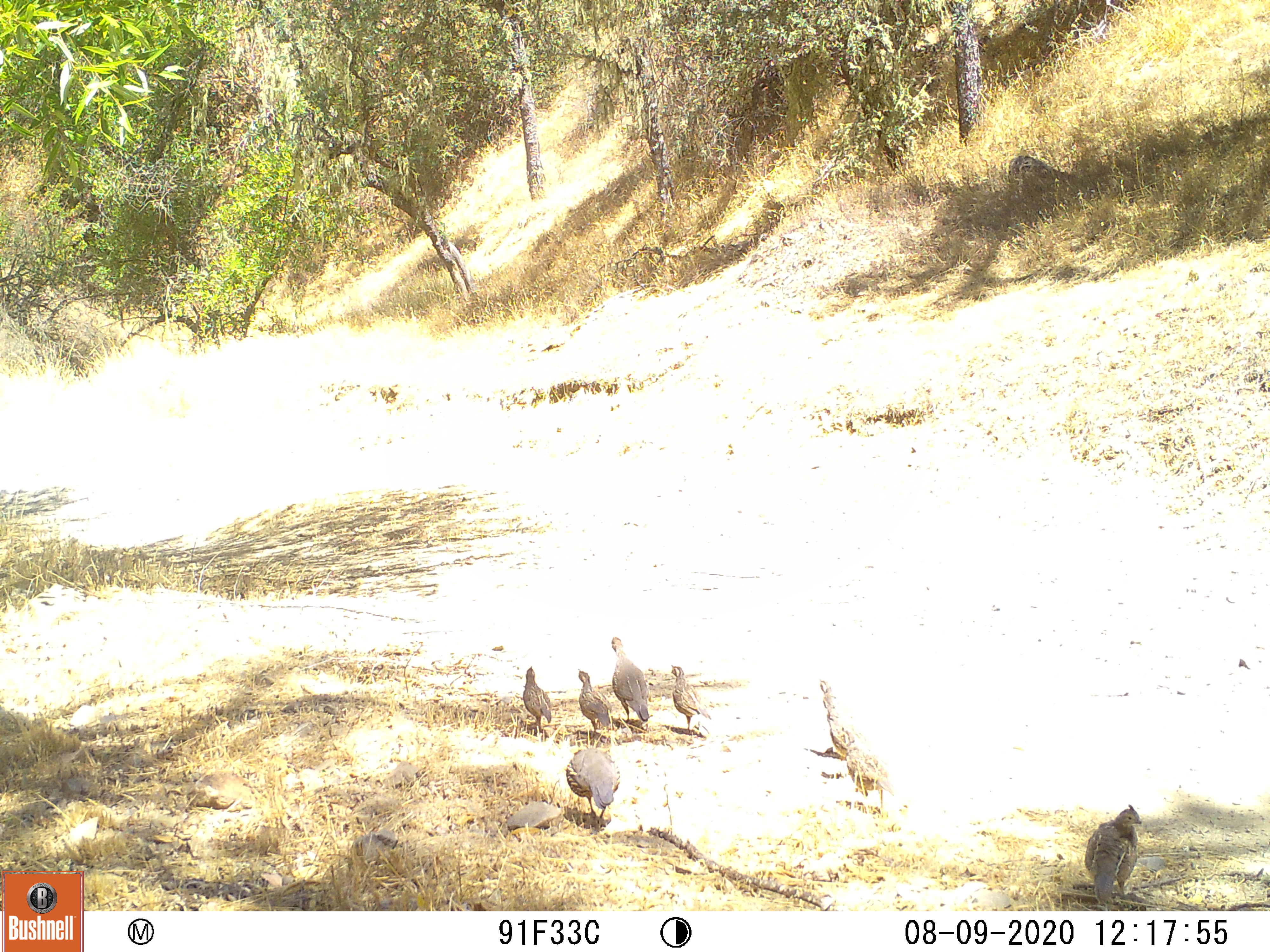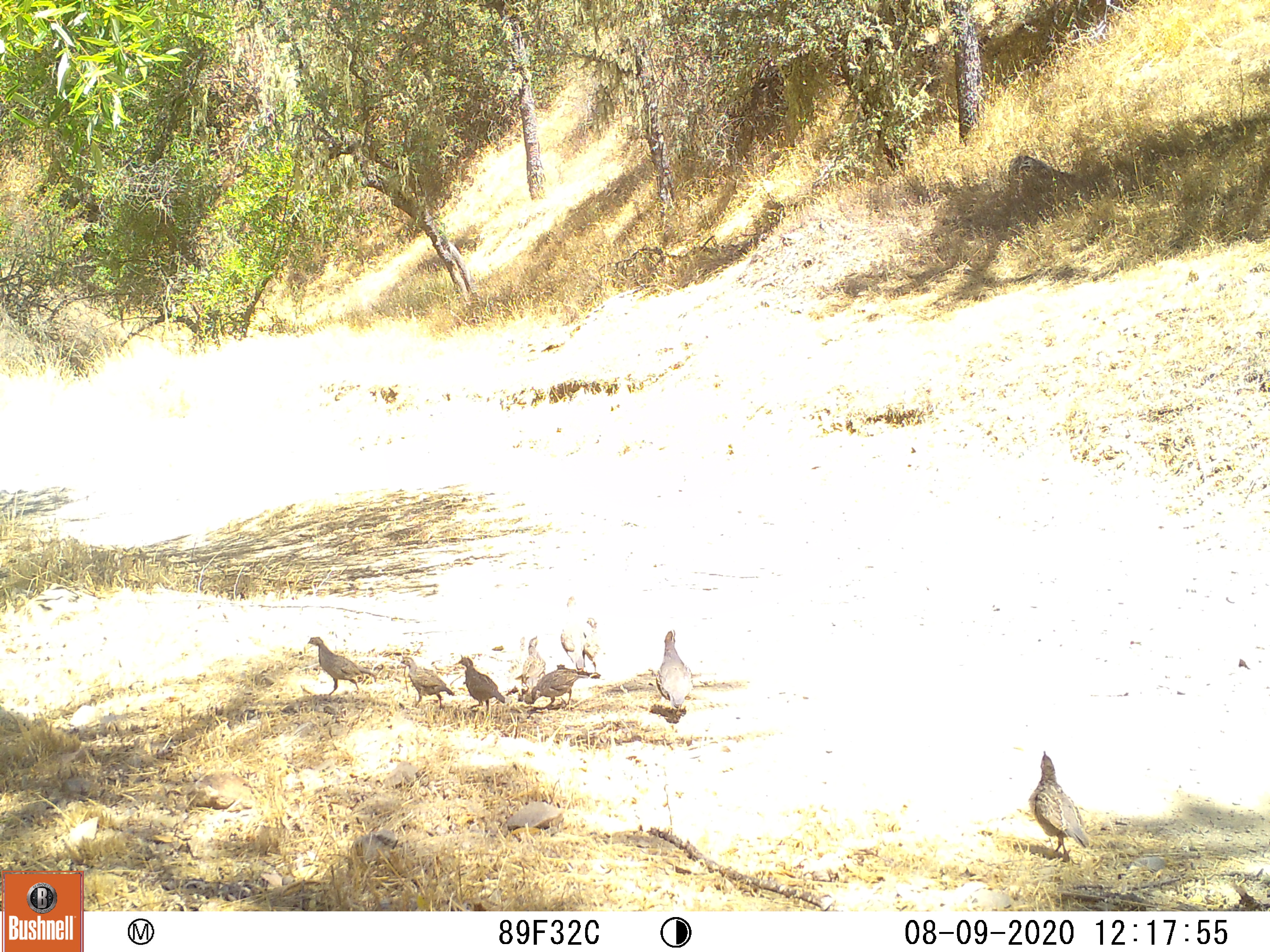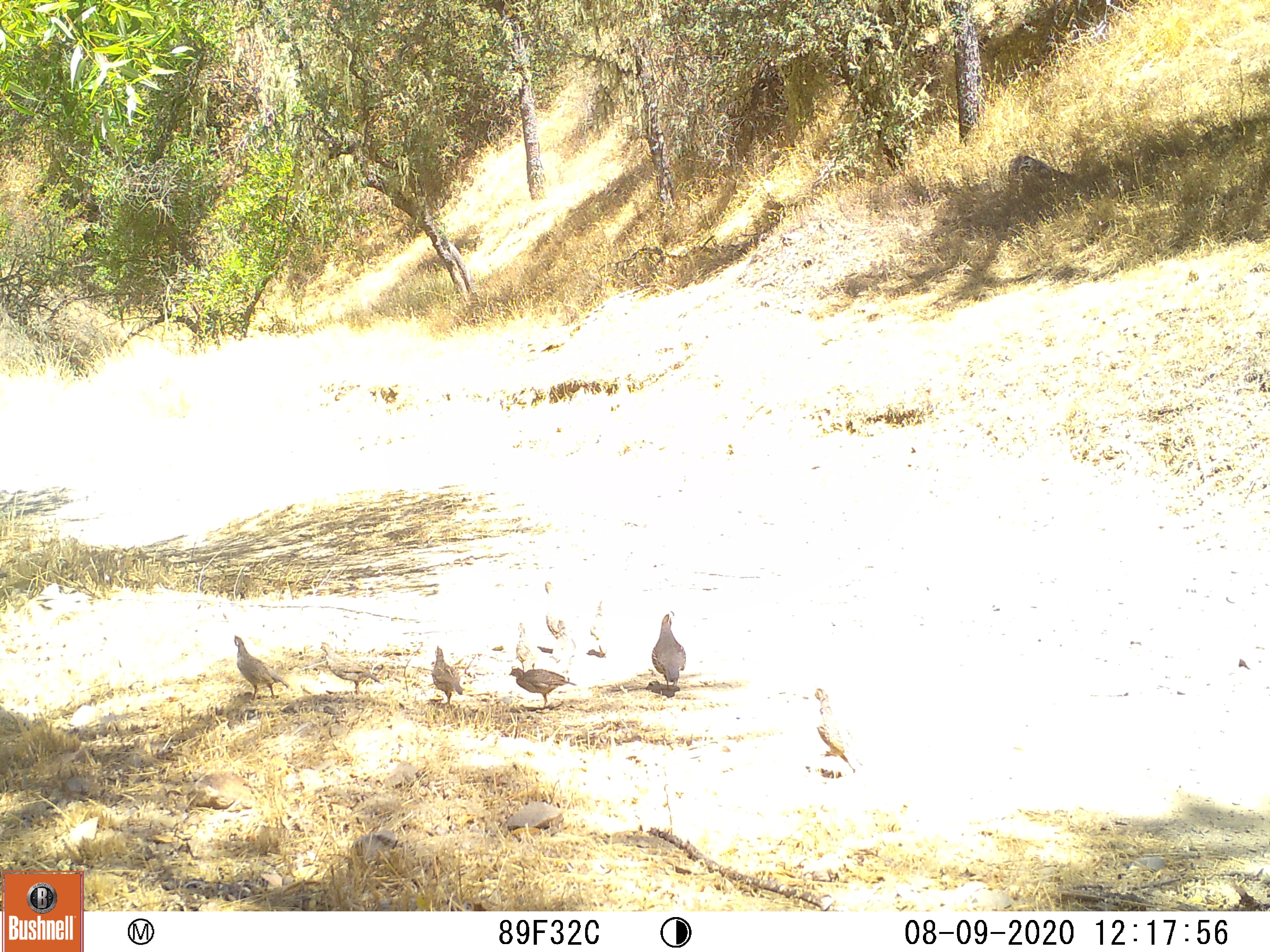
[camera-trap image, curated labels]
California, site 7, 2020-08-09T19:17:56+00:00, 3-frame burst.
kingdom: Animalia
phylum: Chordata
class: Aves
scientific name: Aves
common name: bird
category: unknown bird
Unknown bird (bird) (Aves).